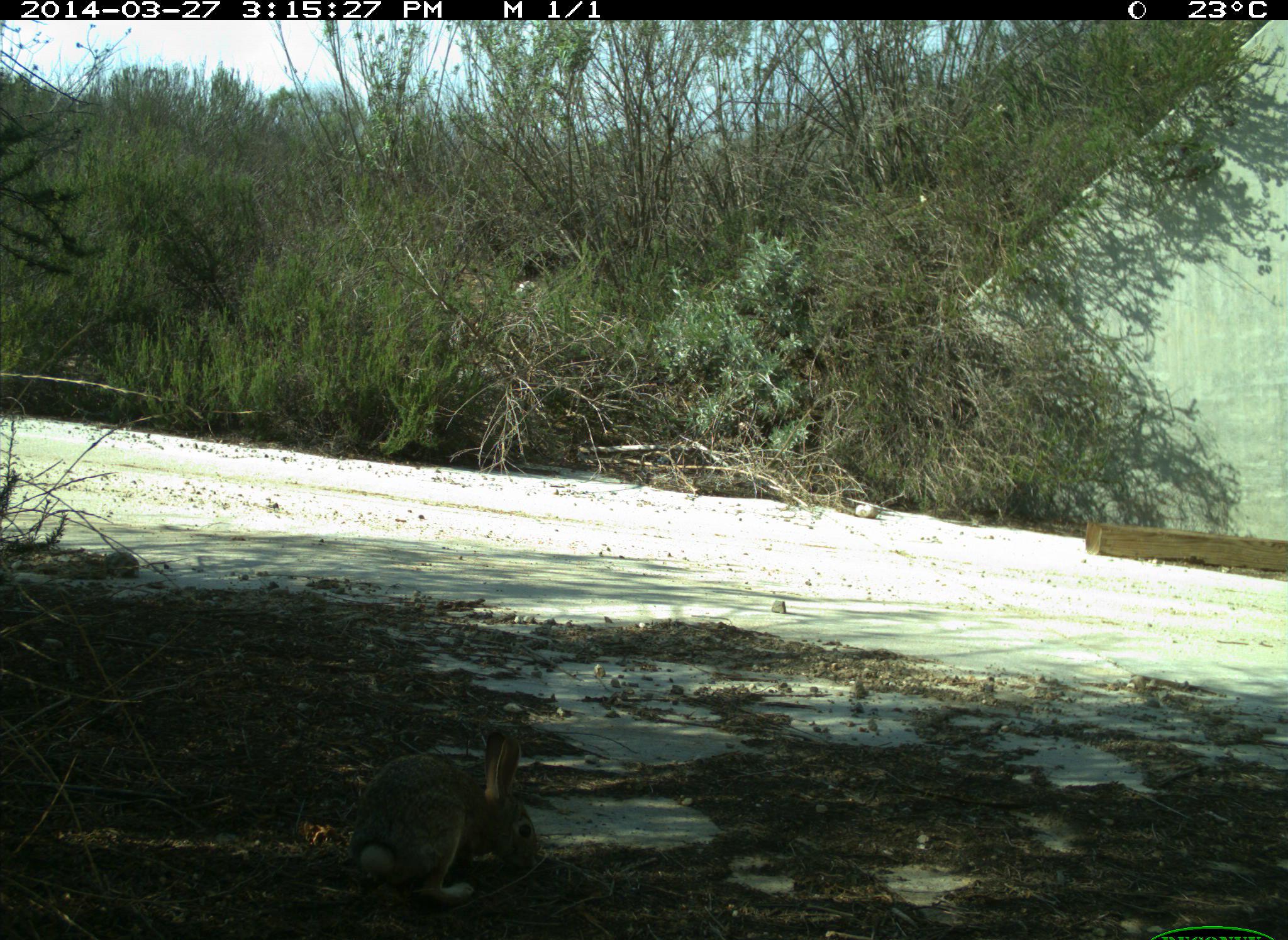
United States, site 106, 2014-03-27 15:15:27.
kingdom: Animalia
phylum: Chordata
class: Mammalia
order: Lagomorpha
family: Leporidae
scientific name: Leporidae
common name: rabbits and hares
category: rabbit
Rabbit (rabbits and hares) (Leporidae).